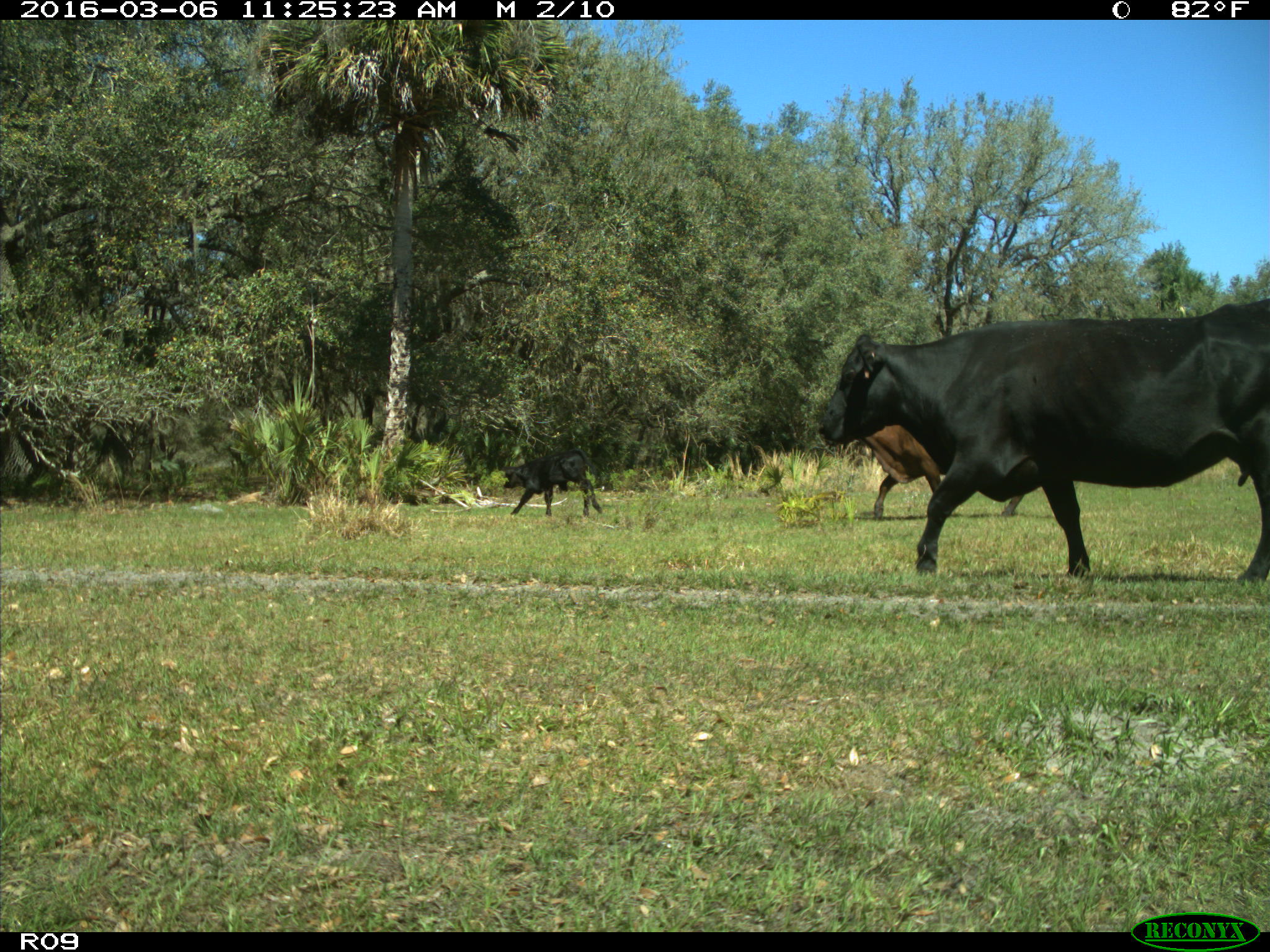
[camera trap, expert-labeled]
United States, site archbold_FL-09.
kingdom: Animalia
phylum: Chordata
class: Mammalia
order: Artiodactyla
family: Bovidae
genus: Bos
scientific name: Bos taurus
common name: domestic cow